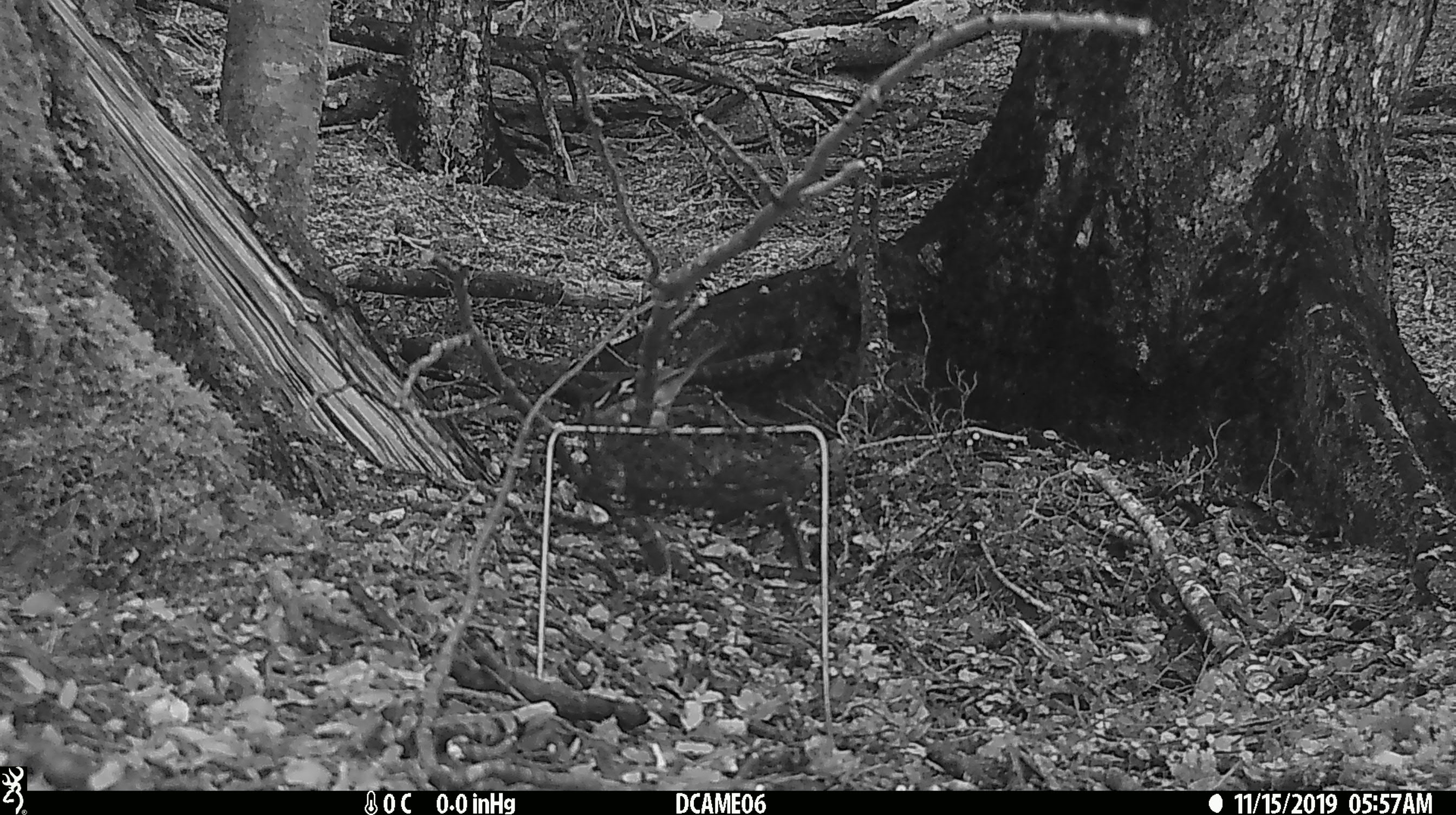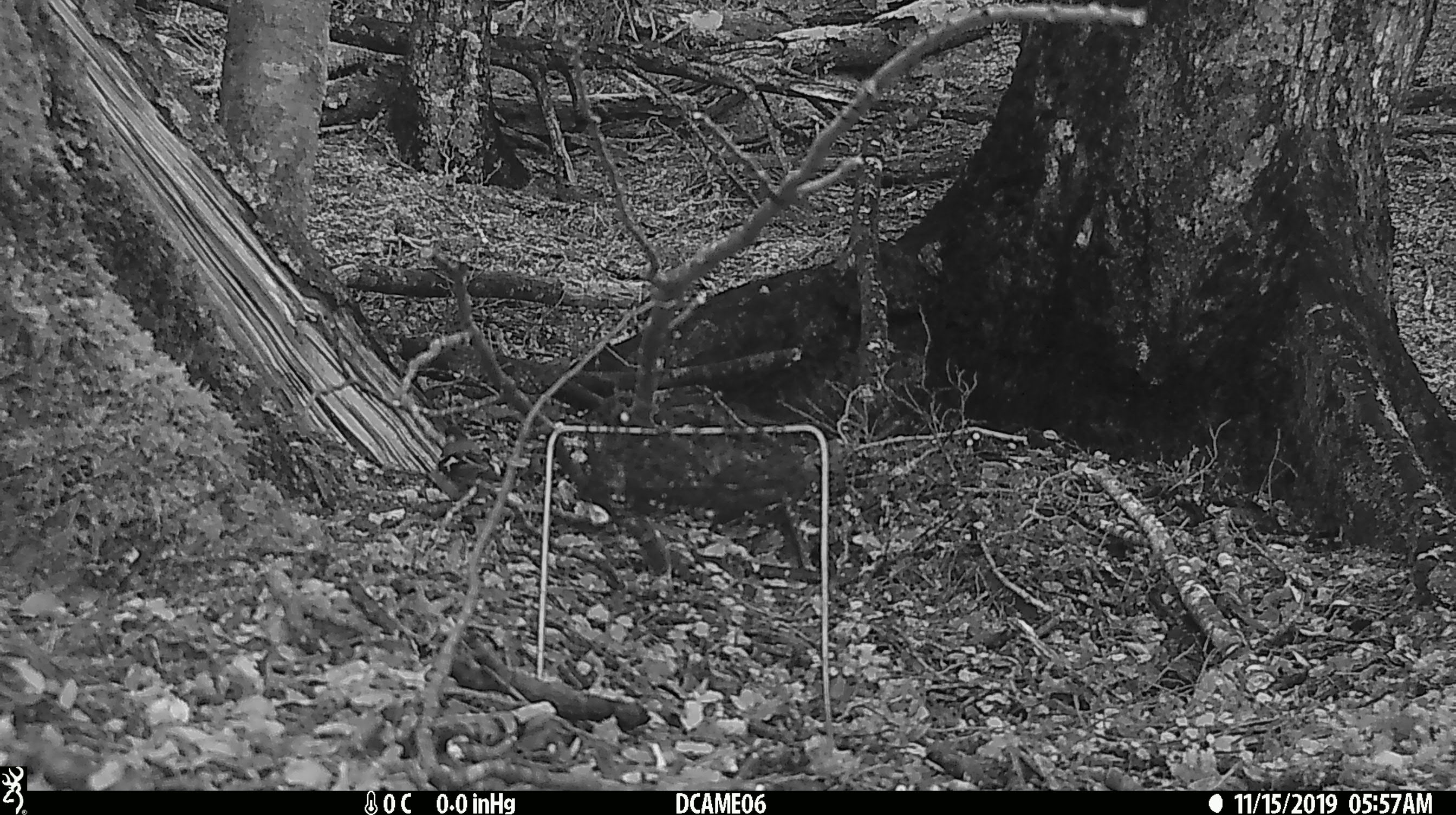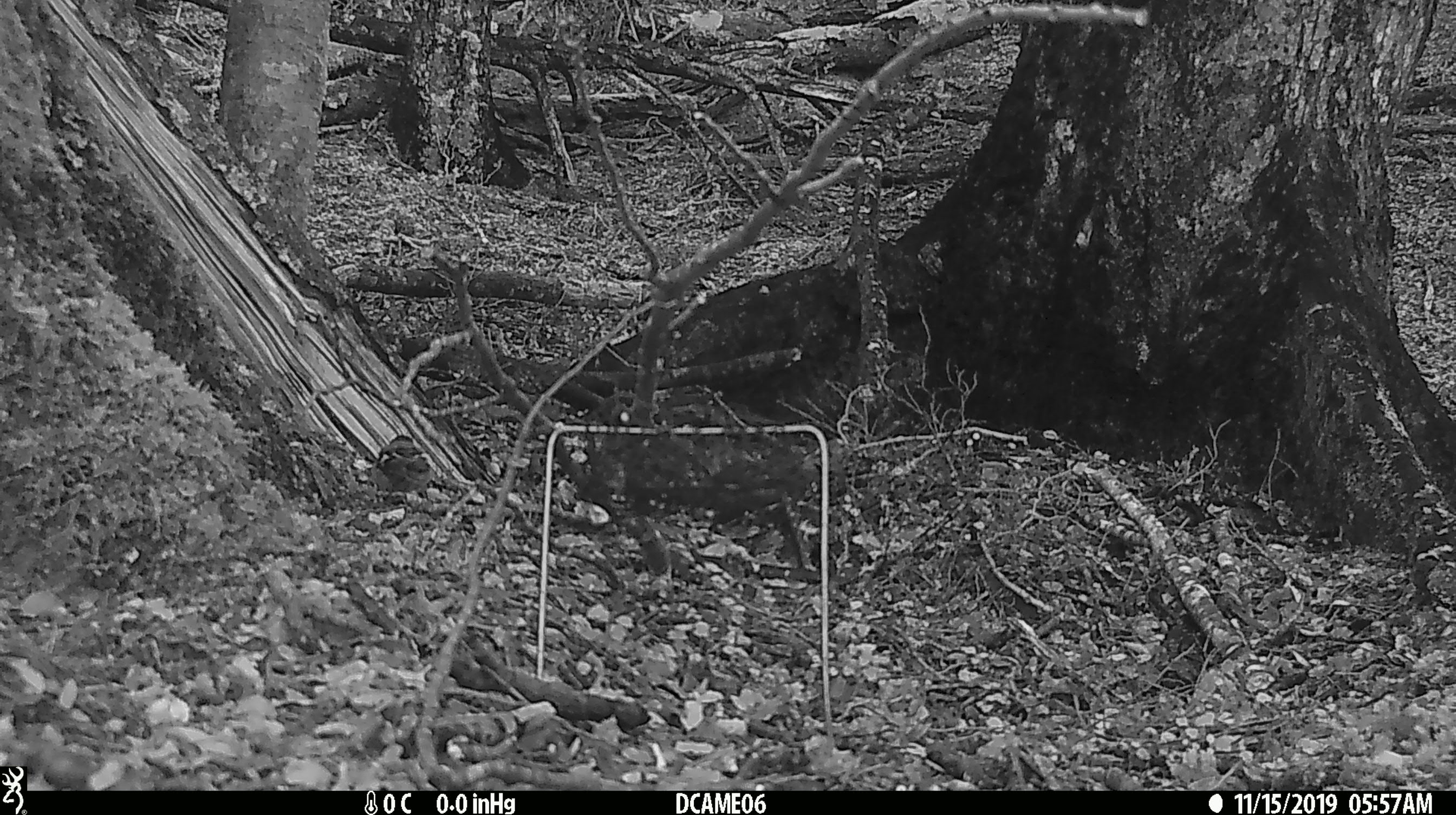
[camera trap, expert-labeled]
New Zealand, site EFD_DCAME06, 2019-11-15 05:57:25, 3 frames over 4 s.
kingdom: Animalia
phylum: Chordata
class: Aves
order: Passeriformes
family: Fringillidae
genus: Fringilla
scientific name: Fringilla coelebs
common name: common chaffinch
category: chaffinch